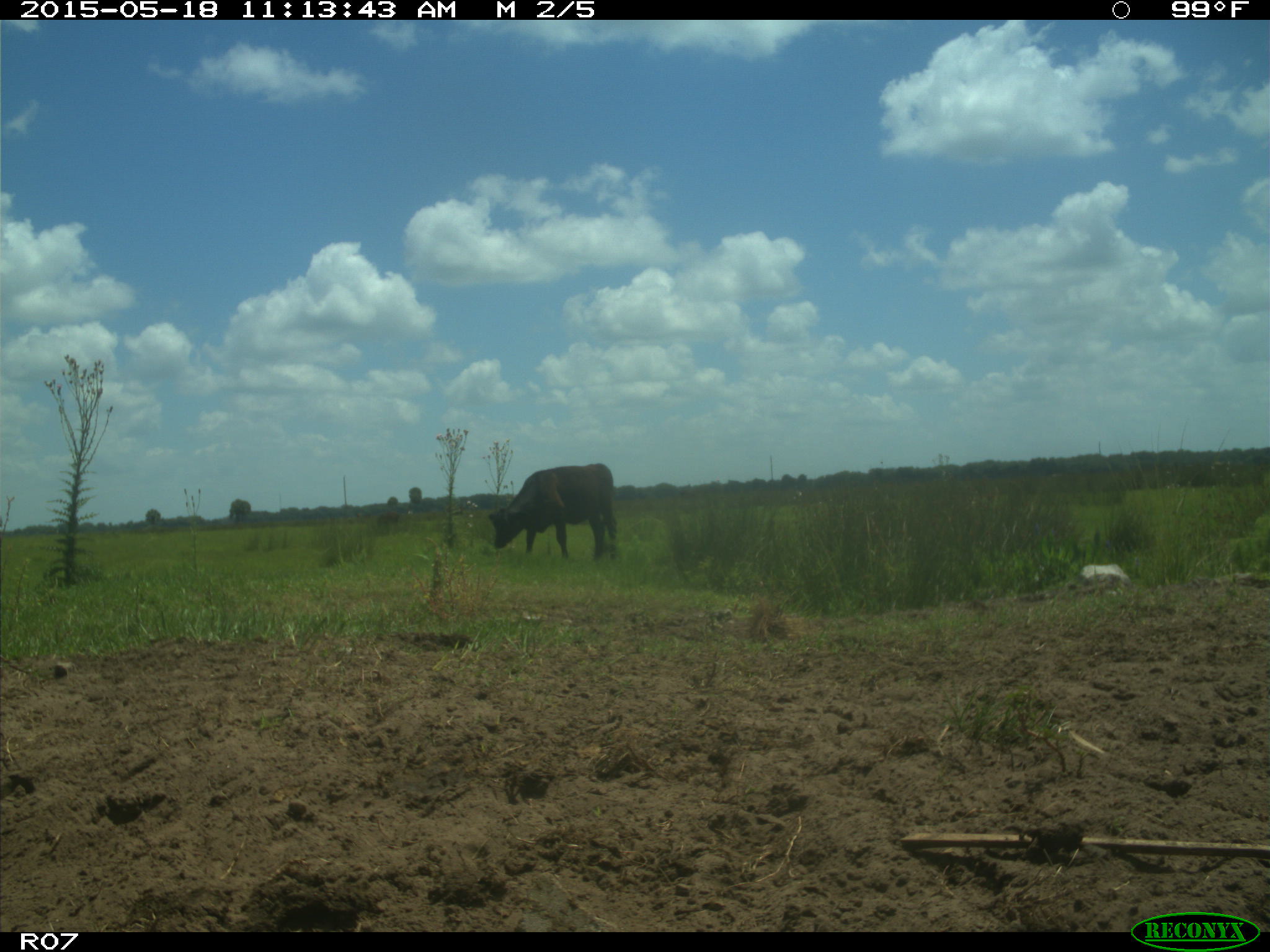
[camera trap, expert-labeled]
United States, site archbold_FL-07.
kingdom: Animalia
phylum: Chordata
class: Mammalia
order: Artiodactyla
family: Bovidae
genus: Bos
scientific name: Bos taurus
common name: domestic cow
Bos taurus (domestic cow).